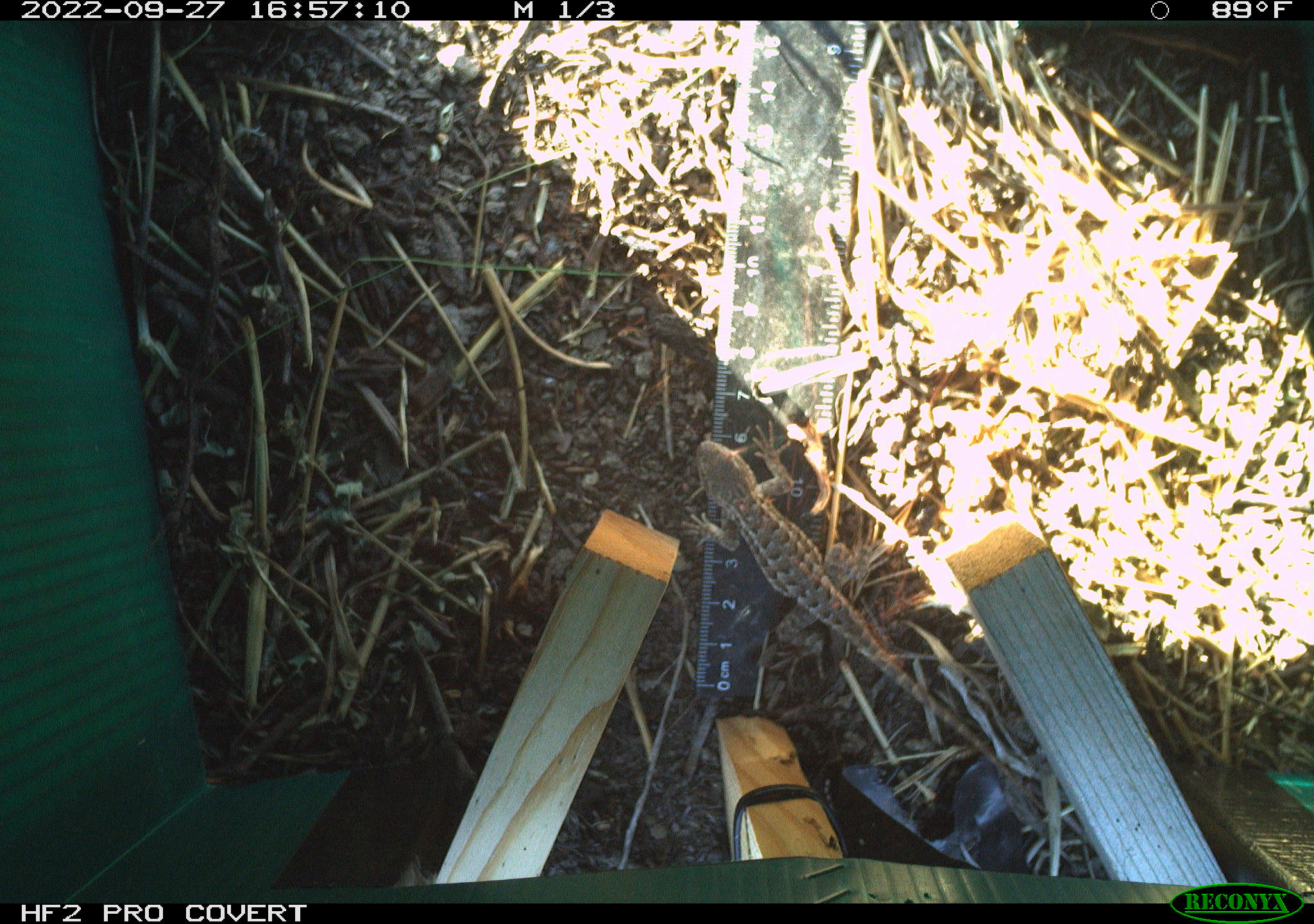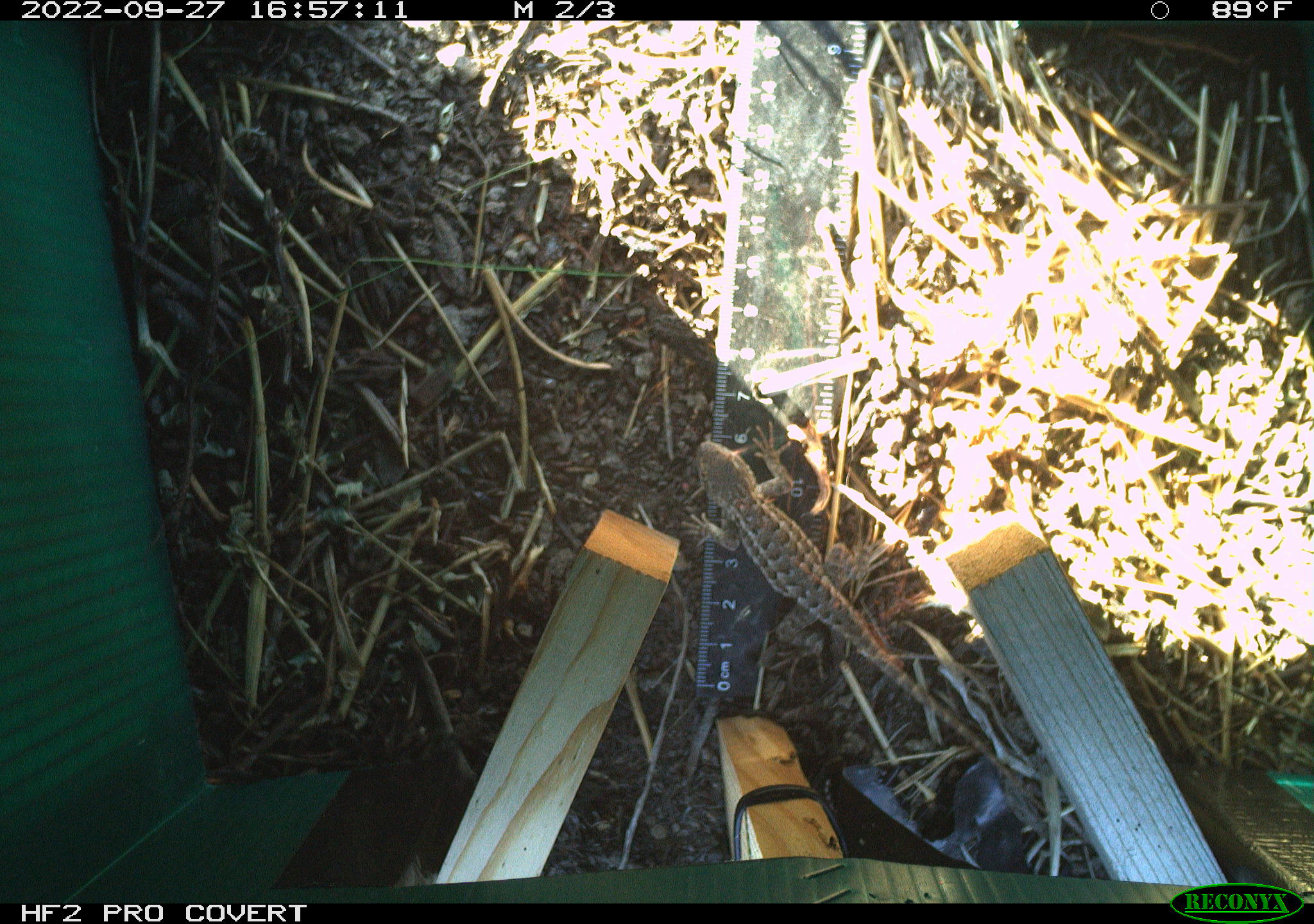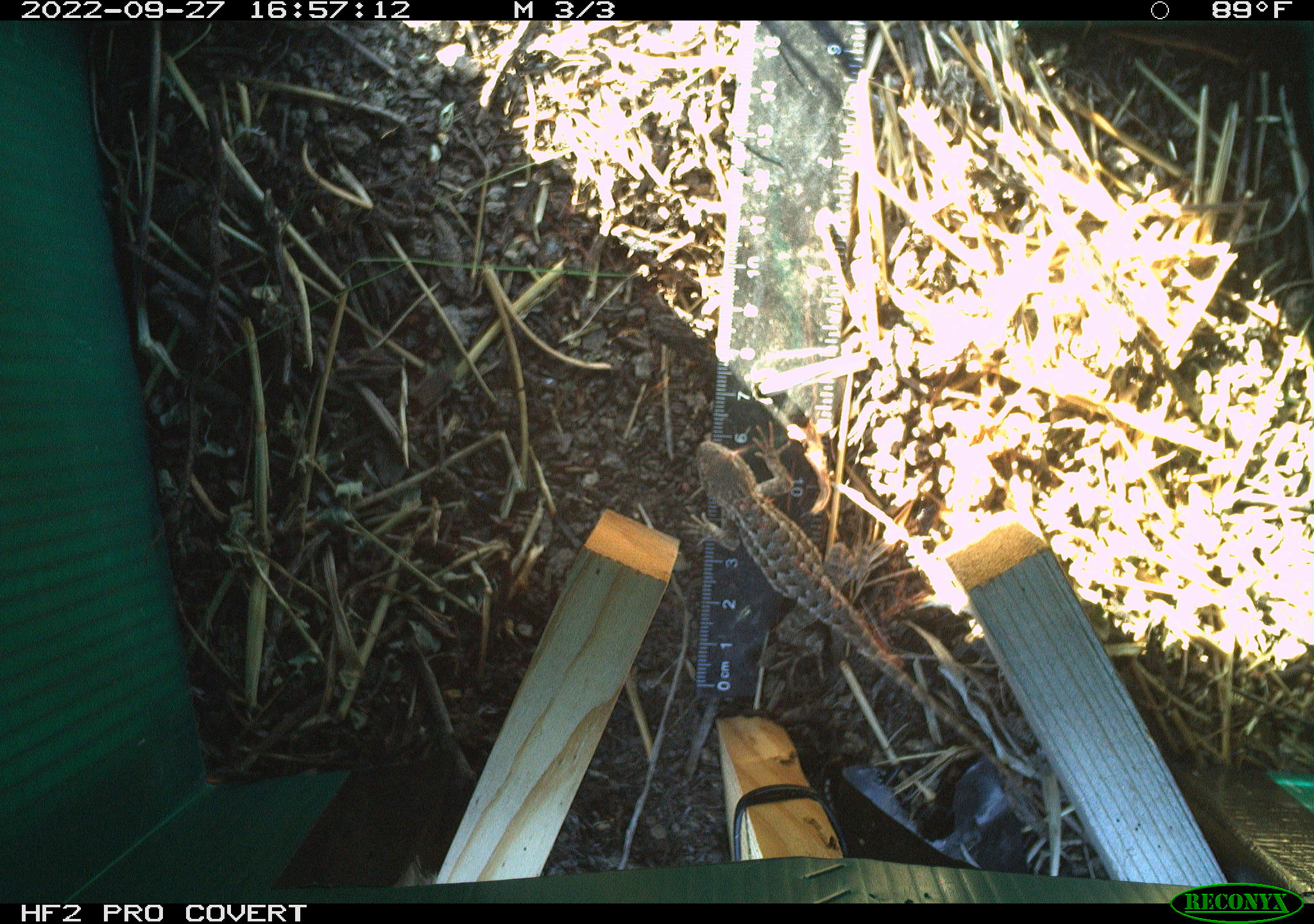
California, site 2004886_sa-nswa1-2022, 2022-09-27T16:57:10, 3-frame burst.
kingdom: Animalia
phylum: Chordata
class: Reptilia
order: Squamata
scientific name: Squamata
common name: lizards and snakes